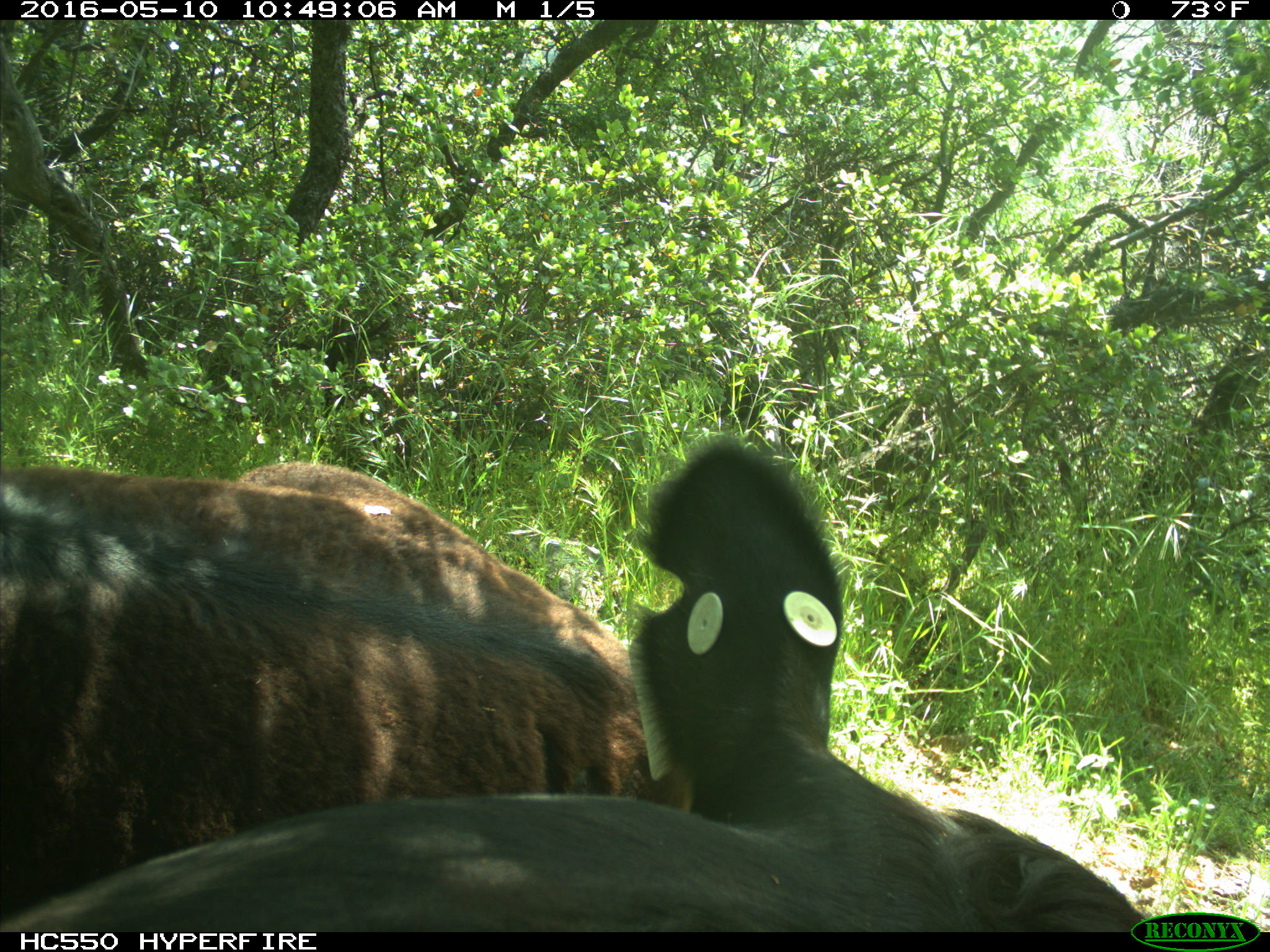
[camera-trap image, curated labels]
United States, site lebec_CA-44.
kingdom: Animalia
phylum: Chordata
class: Mammalia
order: Artiodactyla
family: Bovidae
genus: Bos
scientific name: Bos taurus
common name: domestic cow